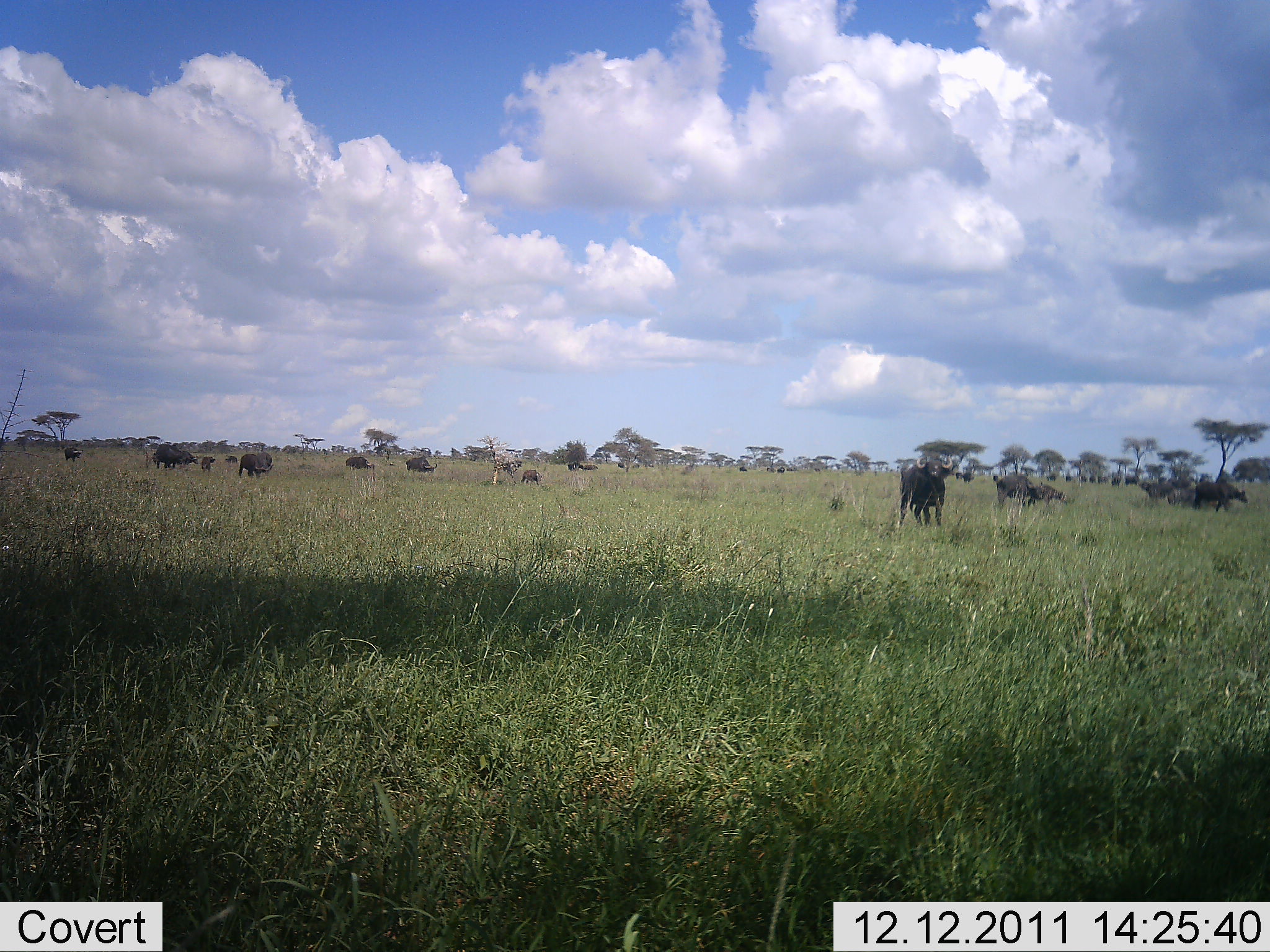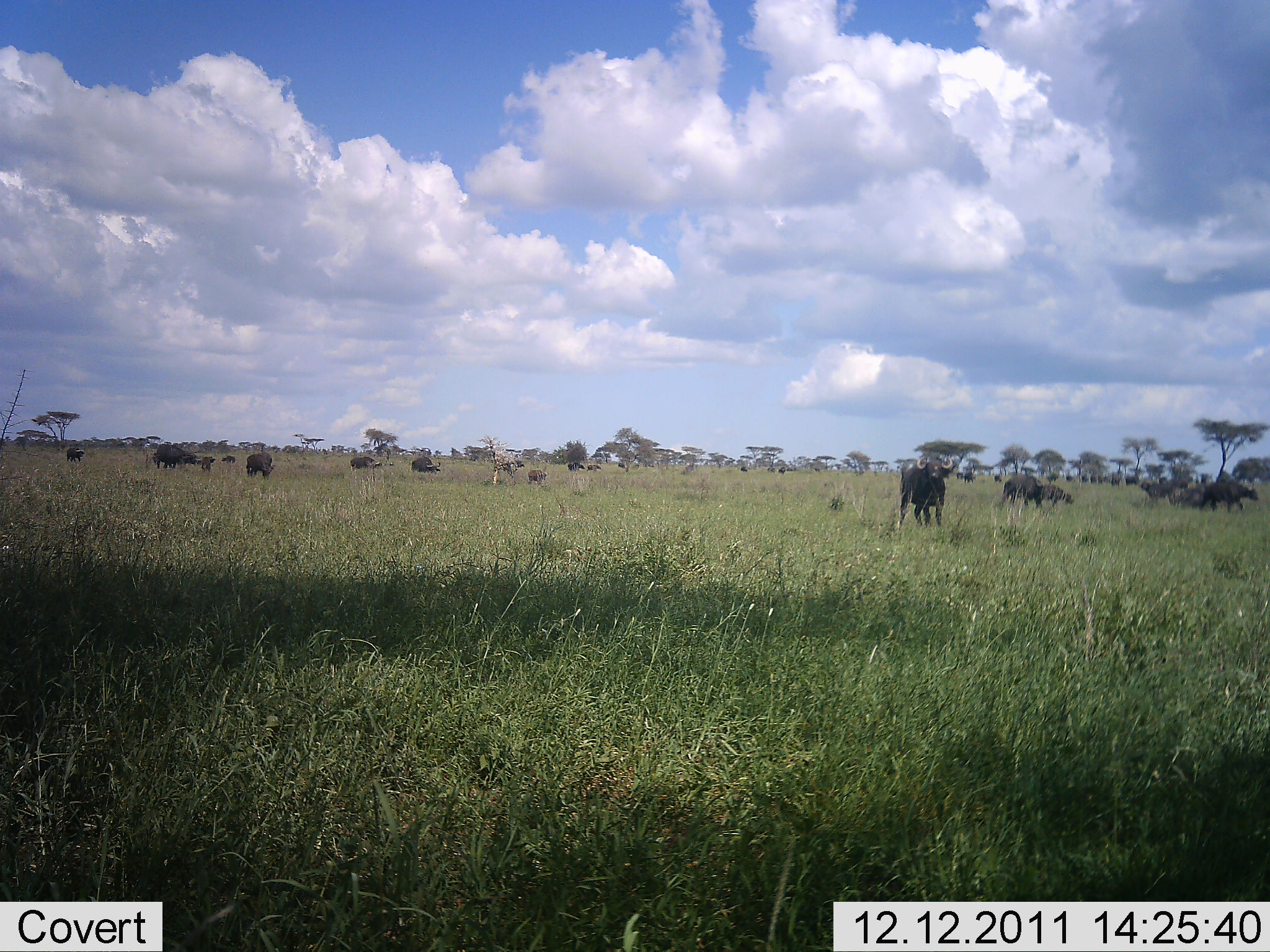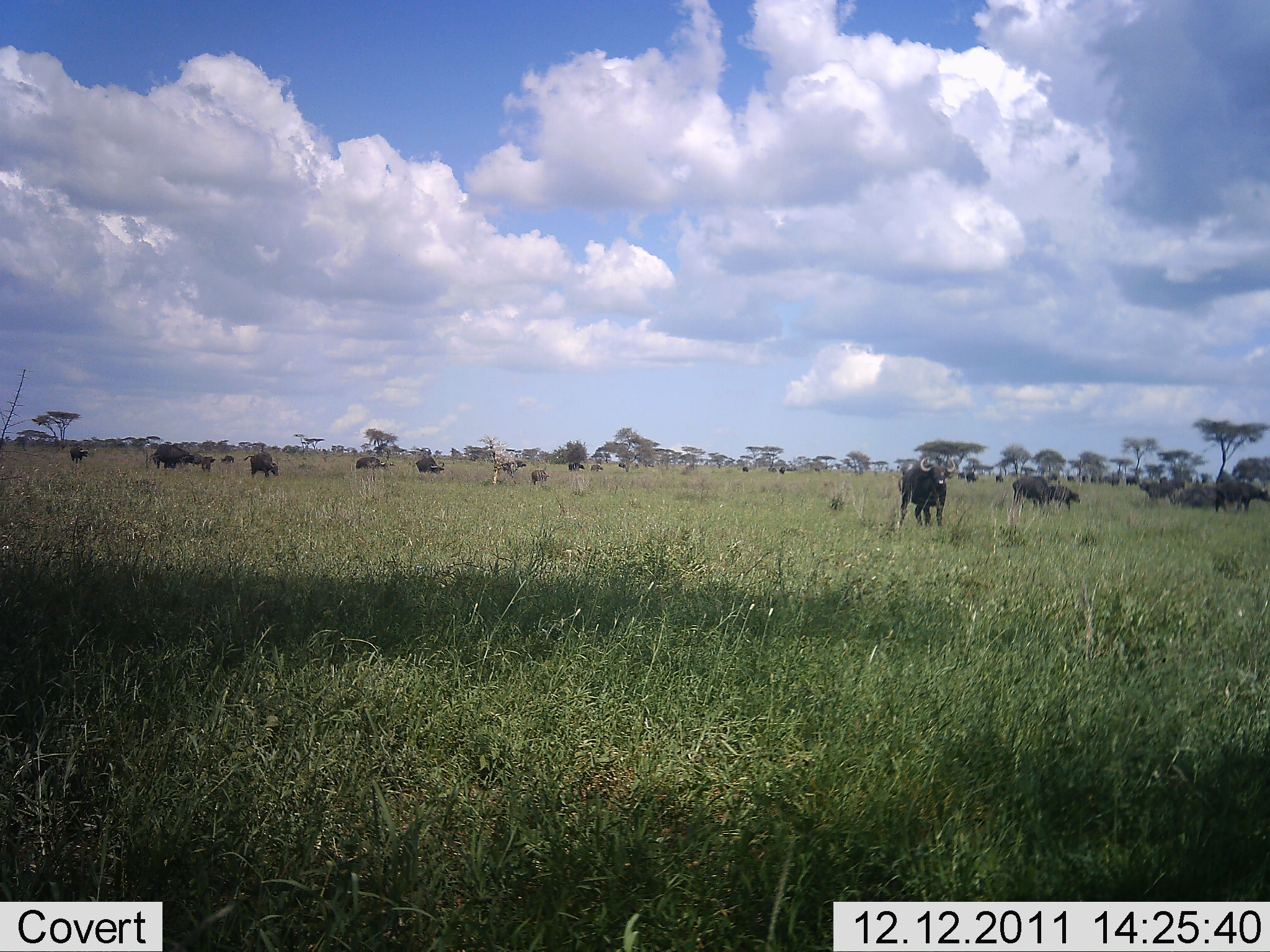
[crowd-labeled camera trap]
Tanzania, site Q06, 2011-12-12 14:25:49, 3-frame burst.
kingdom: Animalia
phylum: Chordata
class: Mammalia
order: Artiodactyla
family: Bovidae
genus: Syncerus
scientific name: Syncerus caffer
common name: cape buffalo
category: buffalo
Buffalo (cape buffalo) (Syncerus caffer), count 11-50. Behavior (volunteer vote fractions): standing 69%, resting 8%, moving 85%, interacting 8%. Young present (vote fraction): 0%. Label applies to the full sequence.